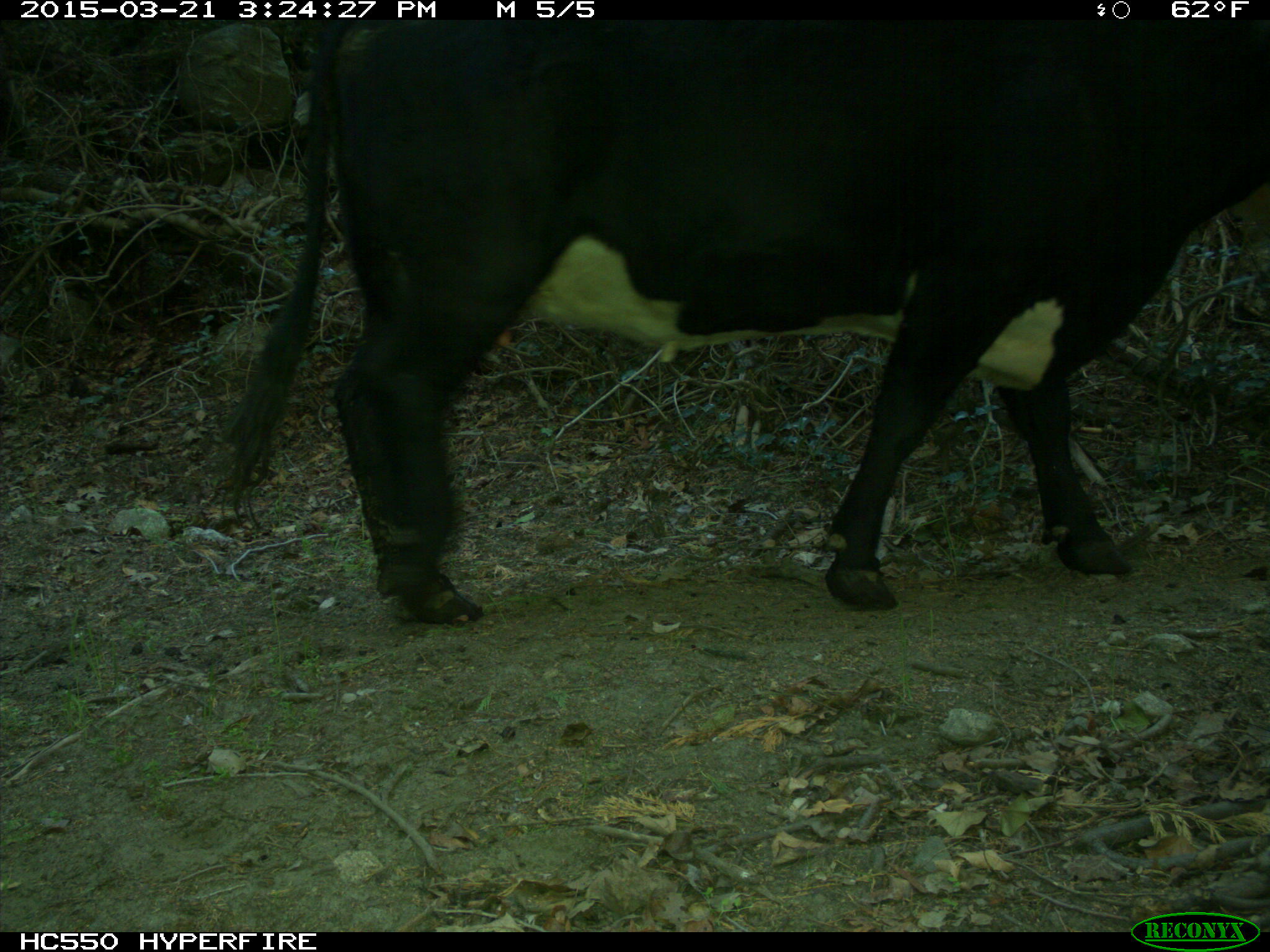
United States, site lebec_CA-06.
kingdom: Animalia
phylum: Chordata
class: Mammalia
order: Artiodactyla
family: Bovidae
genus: Bos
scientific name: Bos taurus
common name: domestic cow